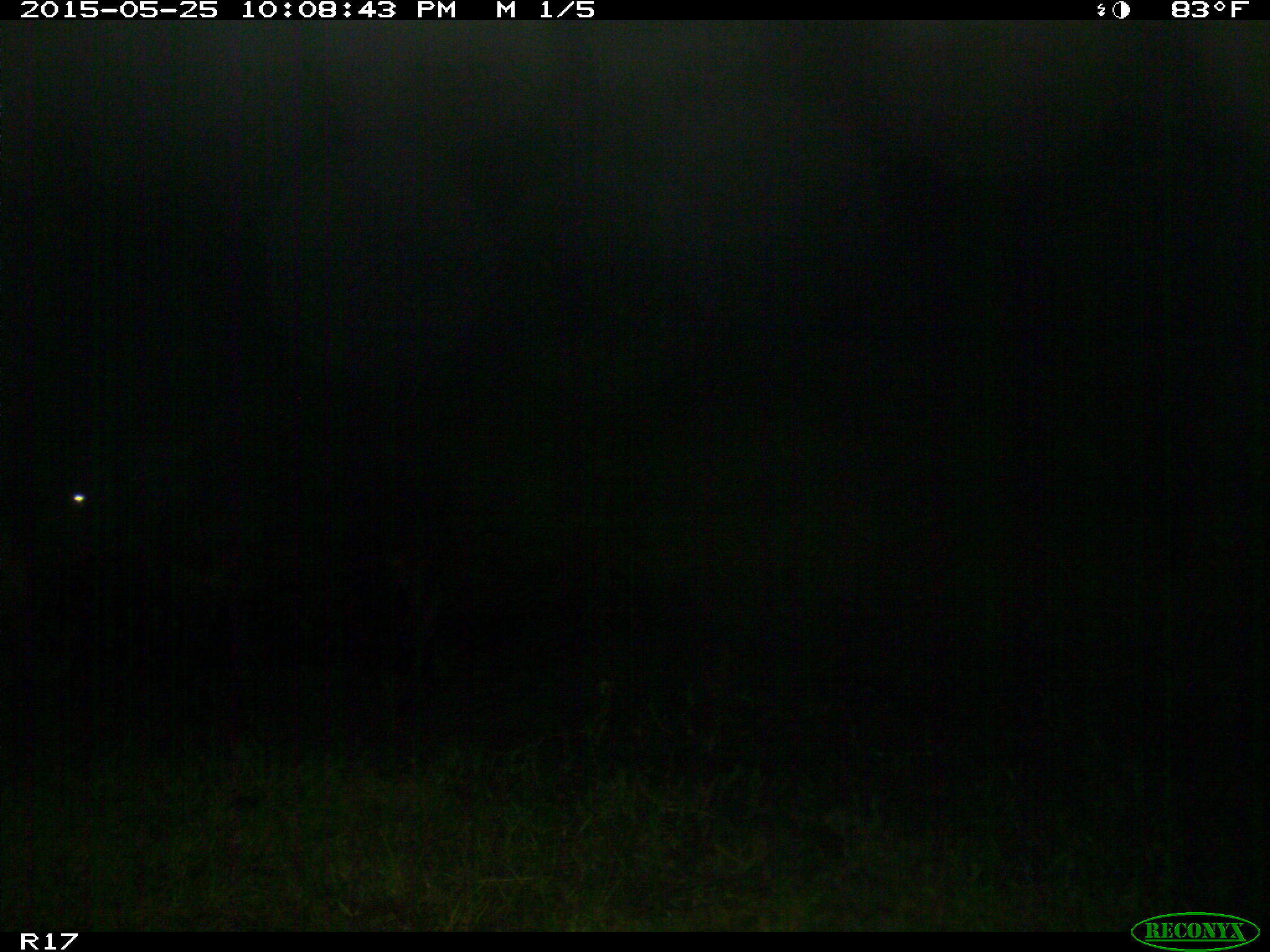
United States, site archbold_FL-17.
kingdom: Animalia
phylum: Chordata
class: Mammalia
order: Artiodactyla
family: Bovidae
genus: Bos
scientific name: Bos taurus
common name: domestic cow